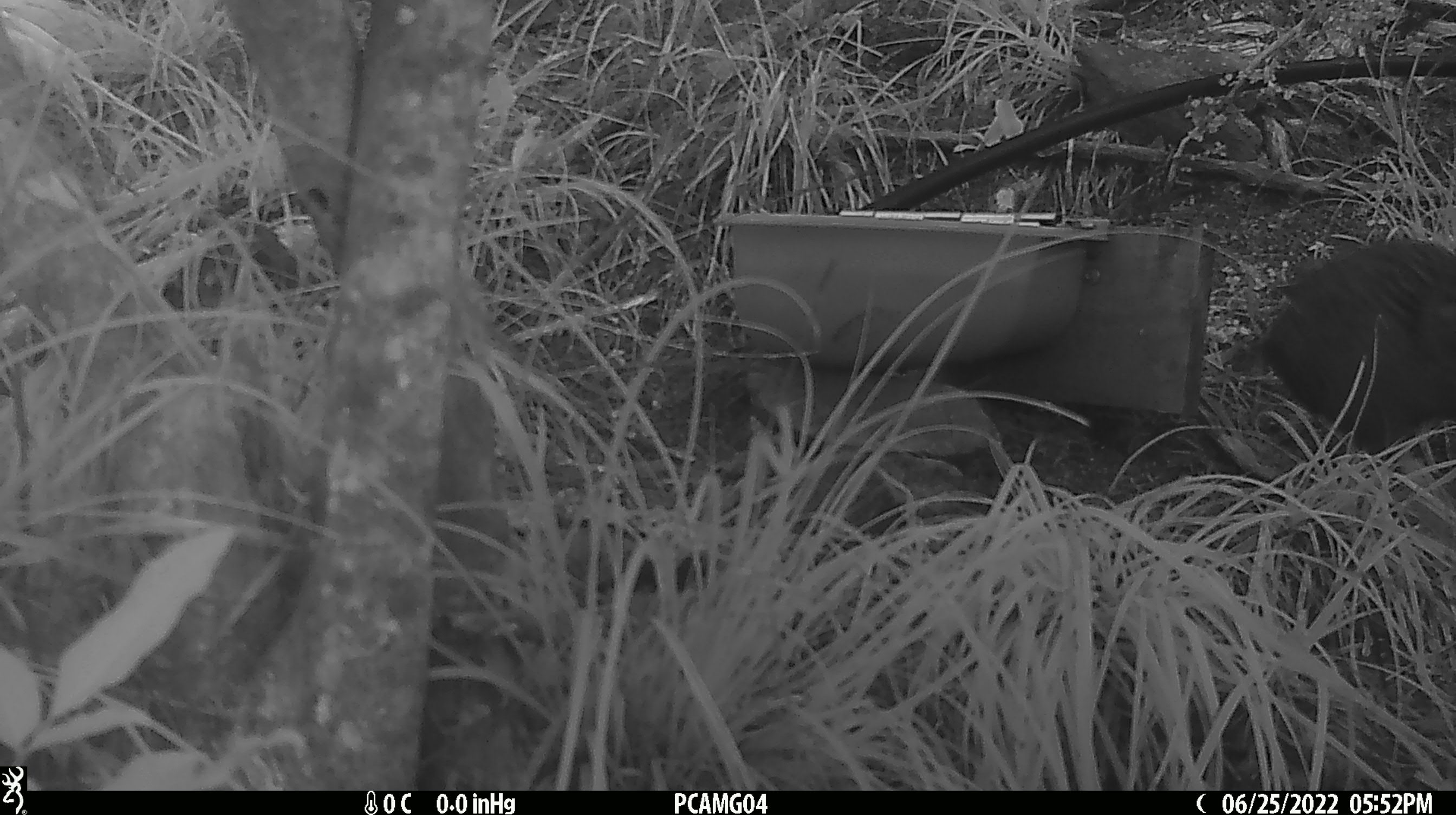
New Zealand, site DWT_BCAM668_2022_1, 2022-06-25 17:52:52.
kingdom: Animalia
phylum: Chordata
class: Aves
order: Gruiformes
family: Rallidae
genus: Gallirallus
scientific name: Gallirallus australis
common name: weka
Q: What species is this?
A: Weka (Gallirallus australis).